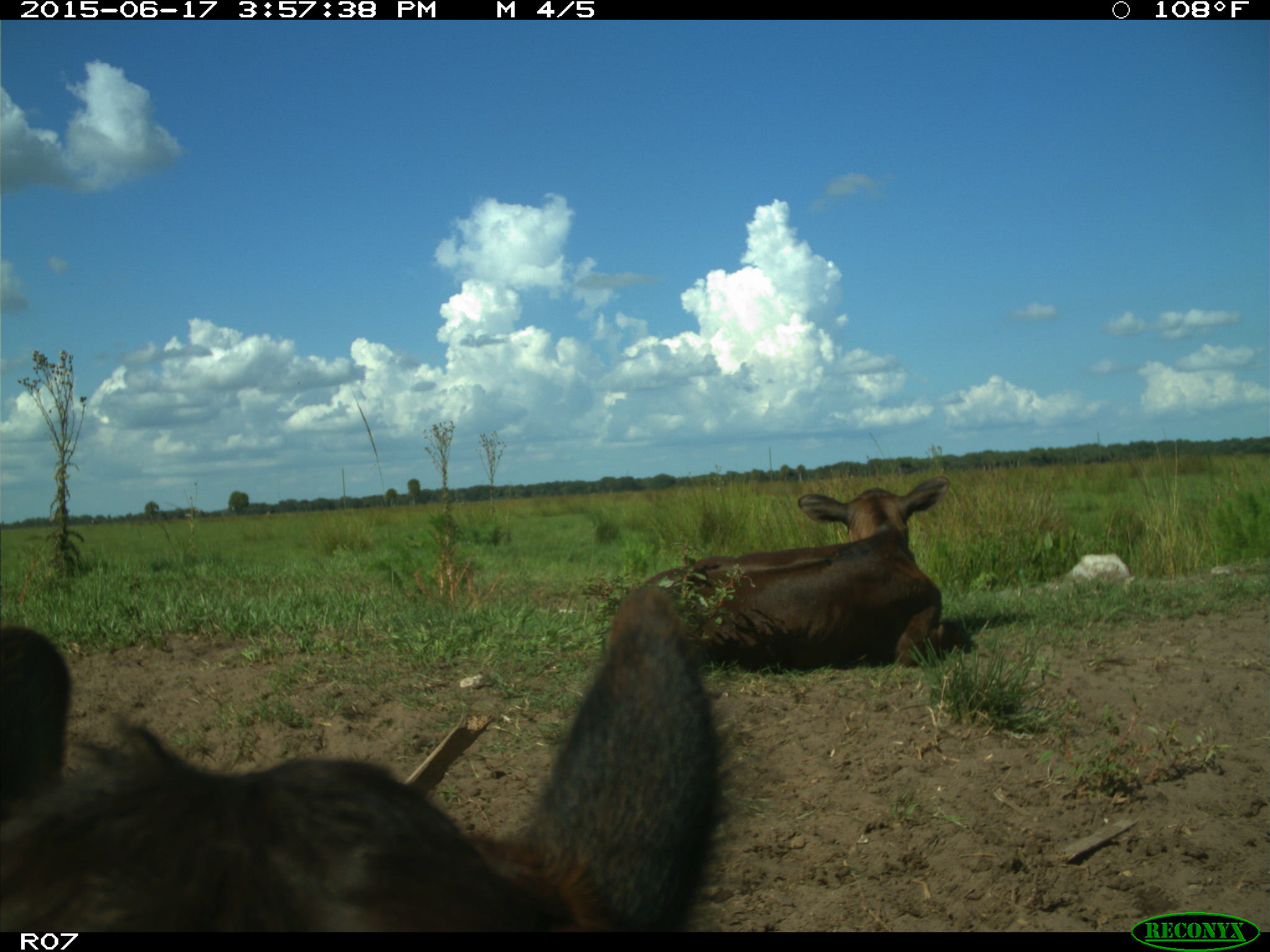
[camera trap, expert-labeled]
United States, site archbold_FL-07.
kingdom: Animalia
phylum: Chordata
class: Mammalia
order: Artiodactyla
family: Bovidae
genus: Bos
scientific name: Bos taurus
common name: domestic cow